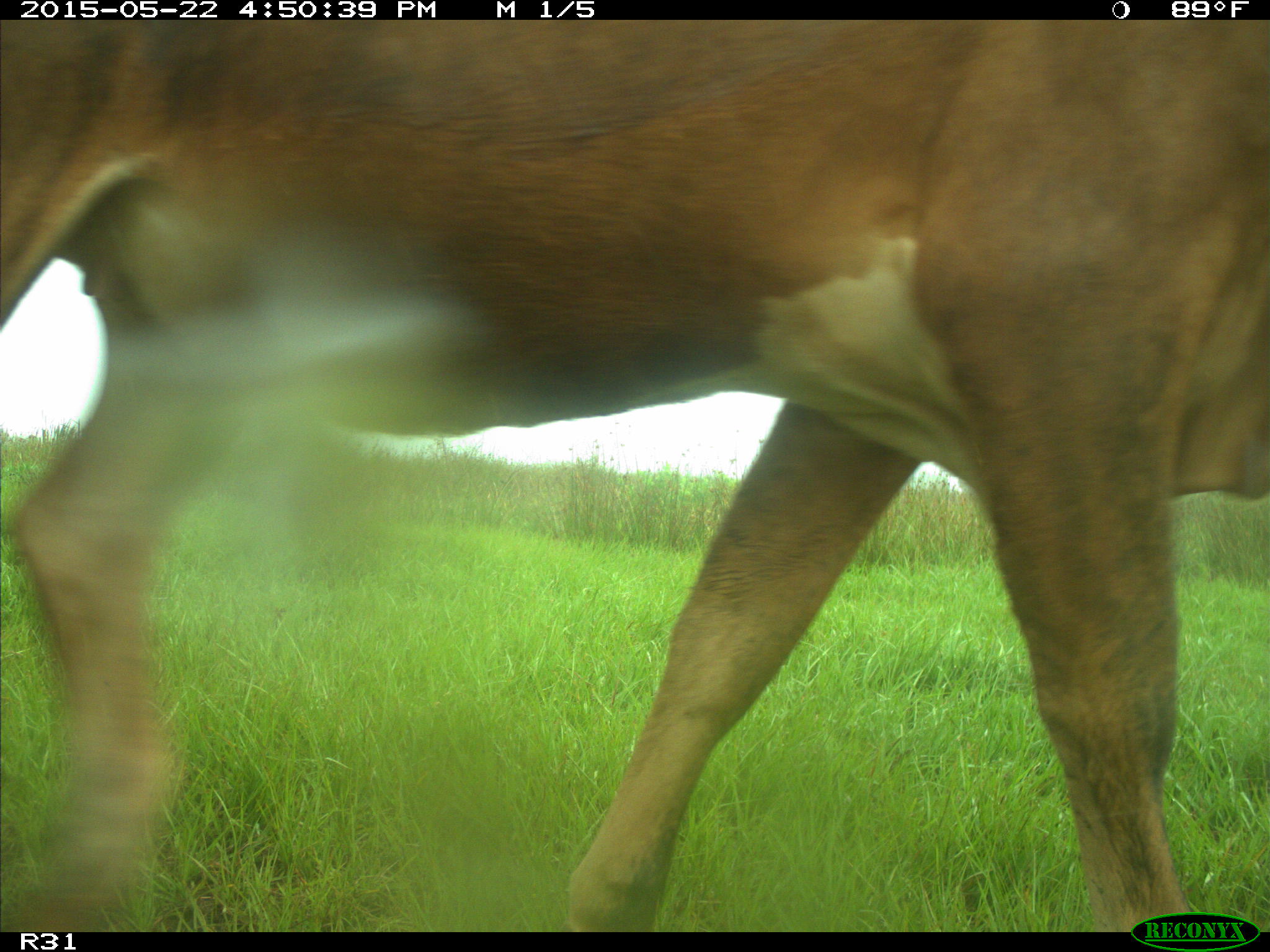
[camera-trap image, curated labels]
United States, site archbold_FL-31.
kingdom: Animalia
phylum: Chordata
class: Mammalia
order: Artiodactyla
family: Bovidae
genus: Bos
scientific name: Bos taurus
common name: domestic cow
Bos taurus (domestic cow).